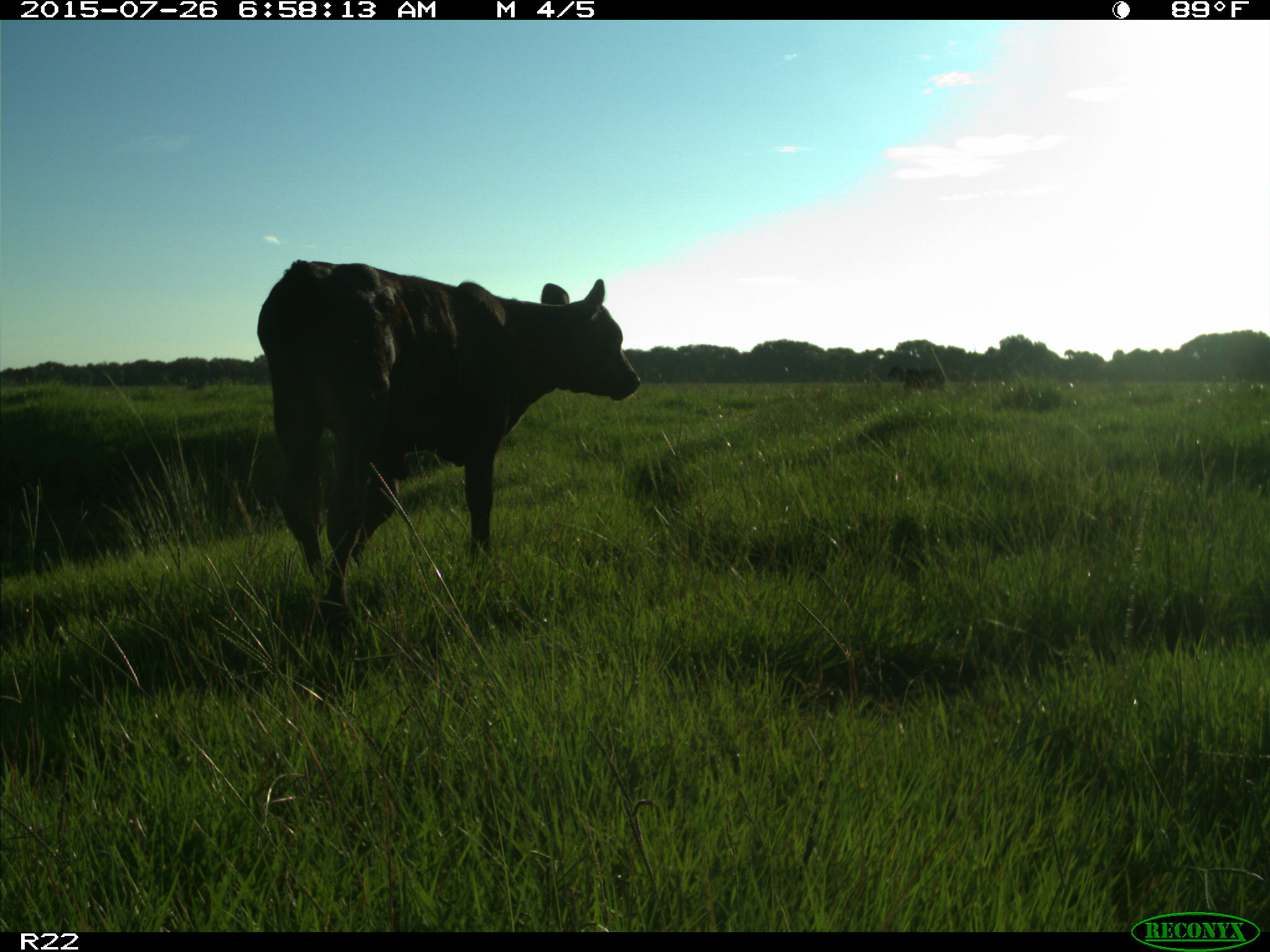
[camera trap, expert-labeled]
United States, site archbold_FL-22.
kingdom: Animalia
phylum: Chordata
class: Mammalia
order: Artiodactyla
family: Bovidae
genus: Bos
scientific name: Bos taurus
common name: domestic cow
Bos taurus (domestic cow).